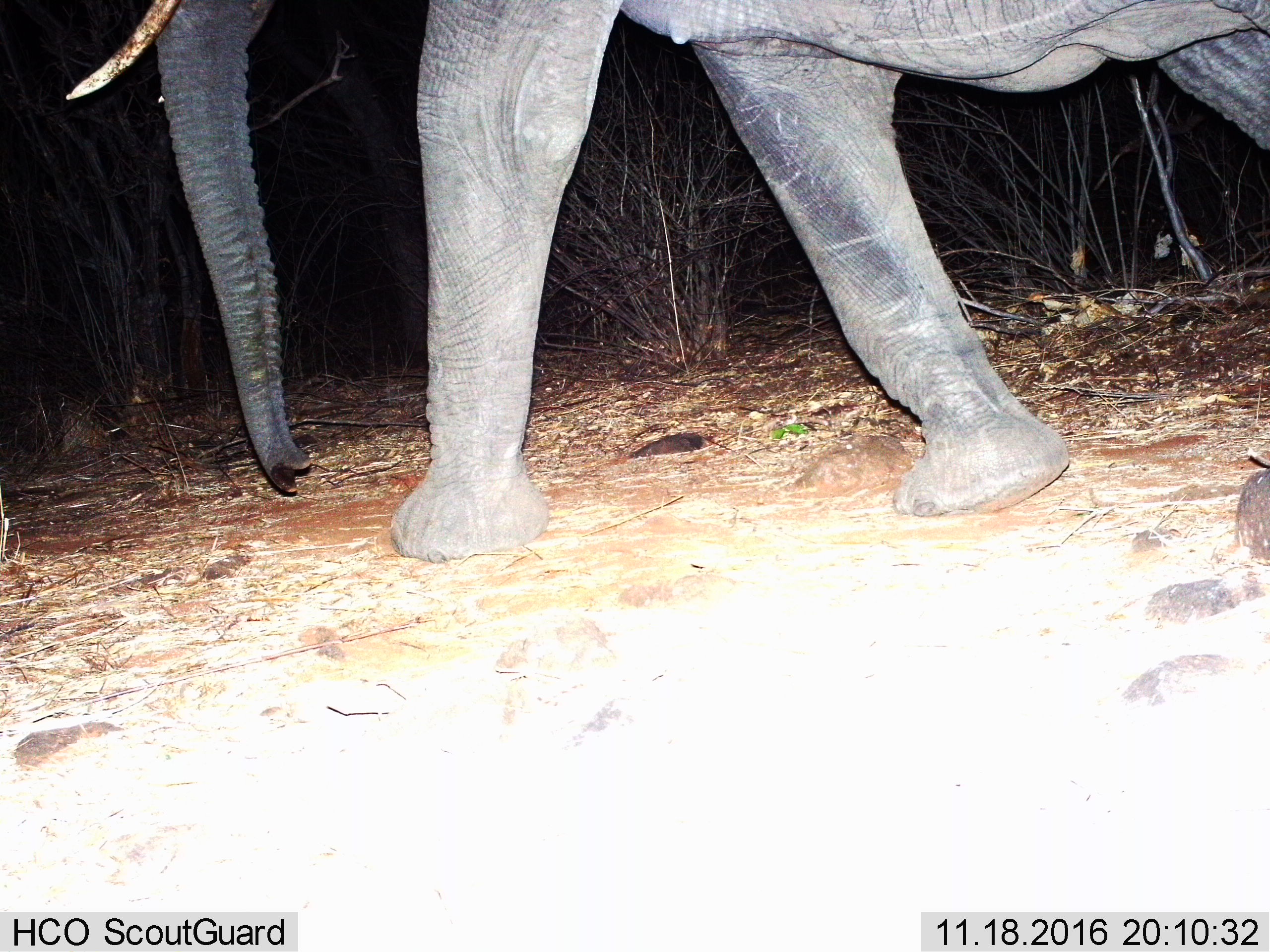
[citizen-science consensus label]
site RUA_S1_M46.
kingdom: Animalia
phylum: Chordata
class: Mammalia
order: Proboscidea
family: Elephantidae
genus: Loxodonta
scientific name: Loxodonta africana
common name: african bush elephant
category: elephant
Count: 1.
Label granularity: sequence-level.